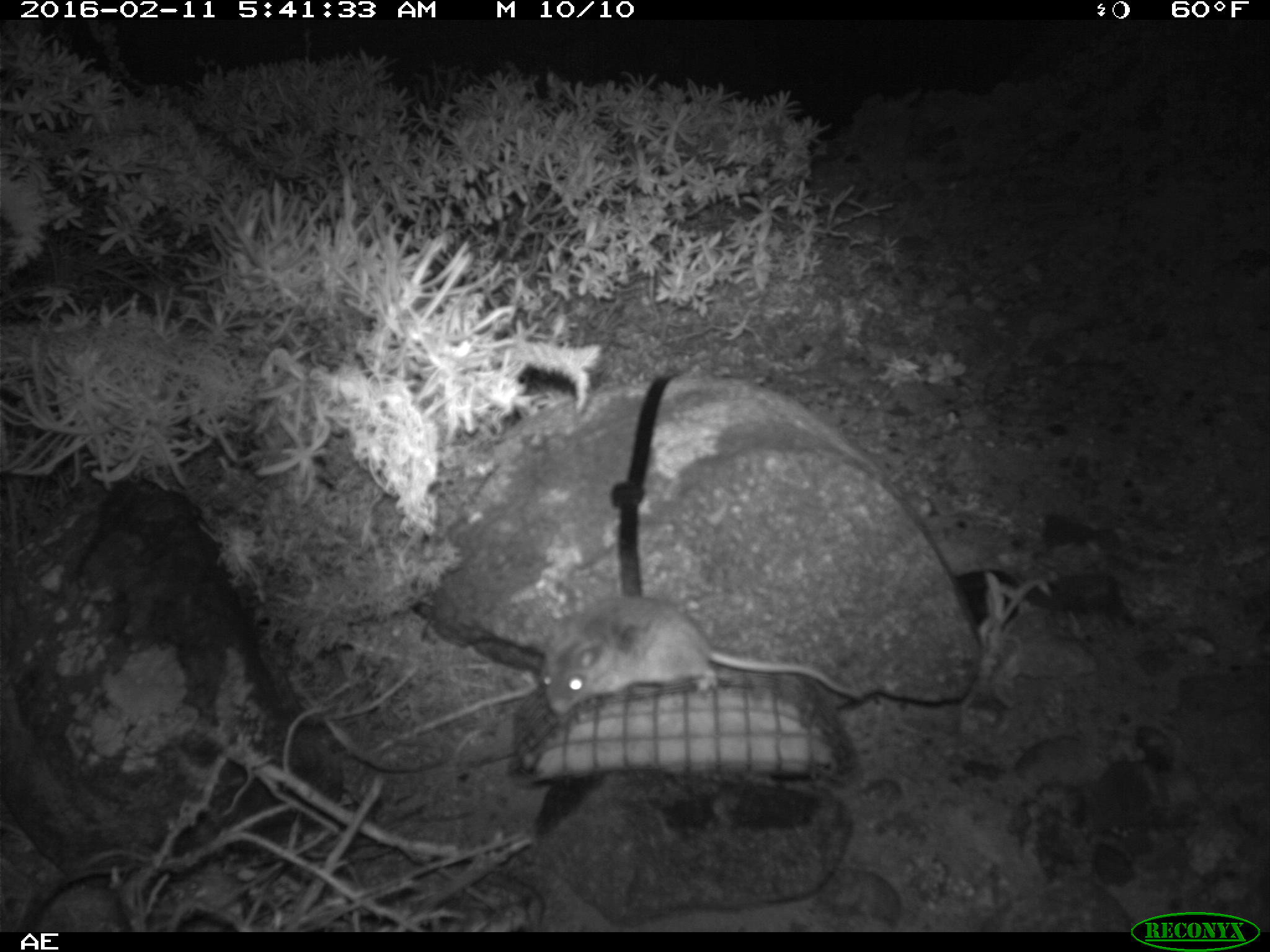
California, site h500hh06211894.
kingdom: Animalia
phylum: Chordata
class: Mammalia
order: Rodentia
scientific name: Rodentia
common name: rodent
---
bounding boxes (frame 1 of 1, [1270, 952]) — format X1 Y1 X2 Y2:
rodent: 540 593 866 719